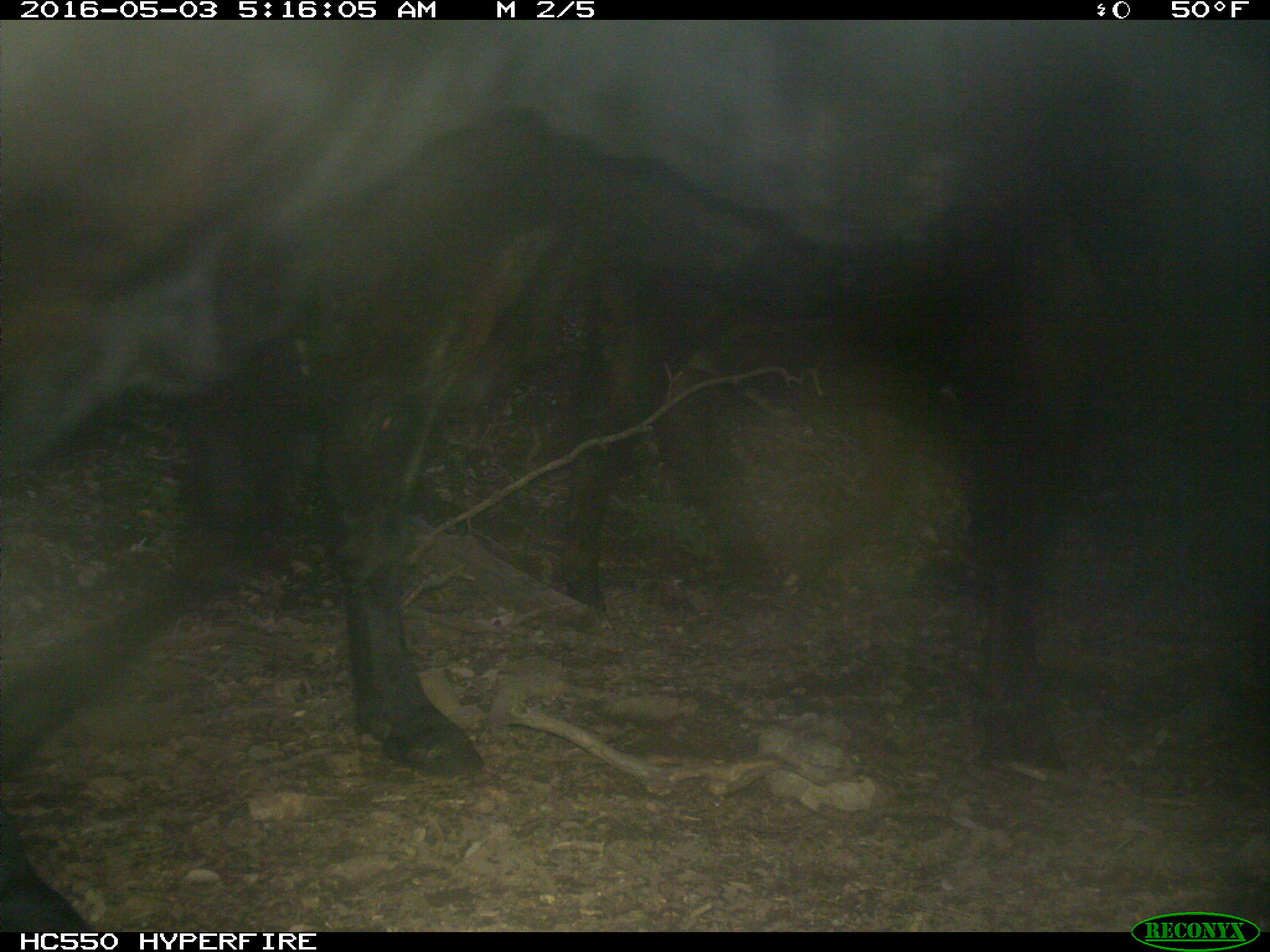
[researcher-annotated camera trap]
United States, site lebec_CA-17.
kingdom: Animalia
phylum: Chordata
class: Mammalia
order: Artiodactyla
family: Bovidae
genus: Bos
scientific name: Bos taurus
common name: domestic cow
Bos taurus (domestic cow).